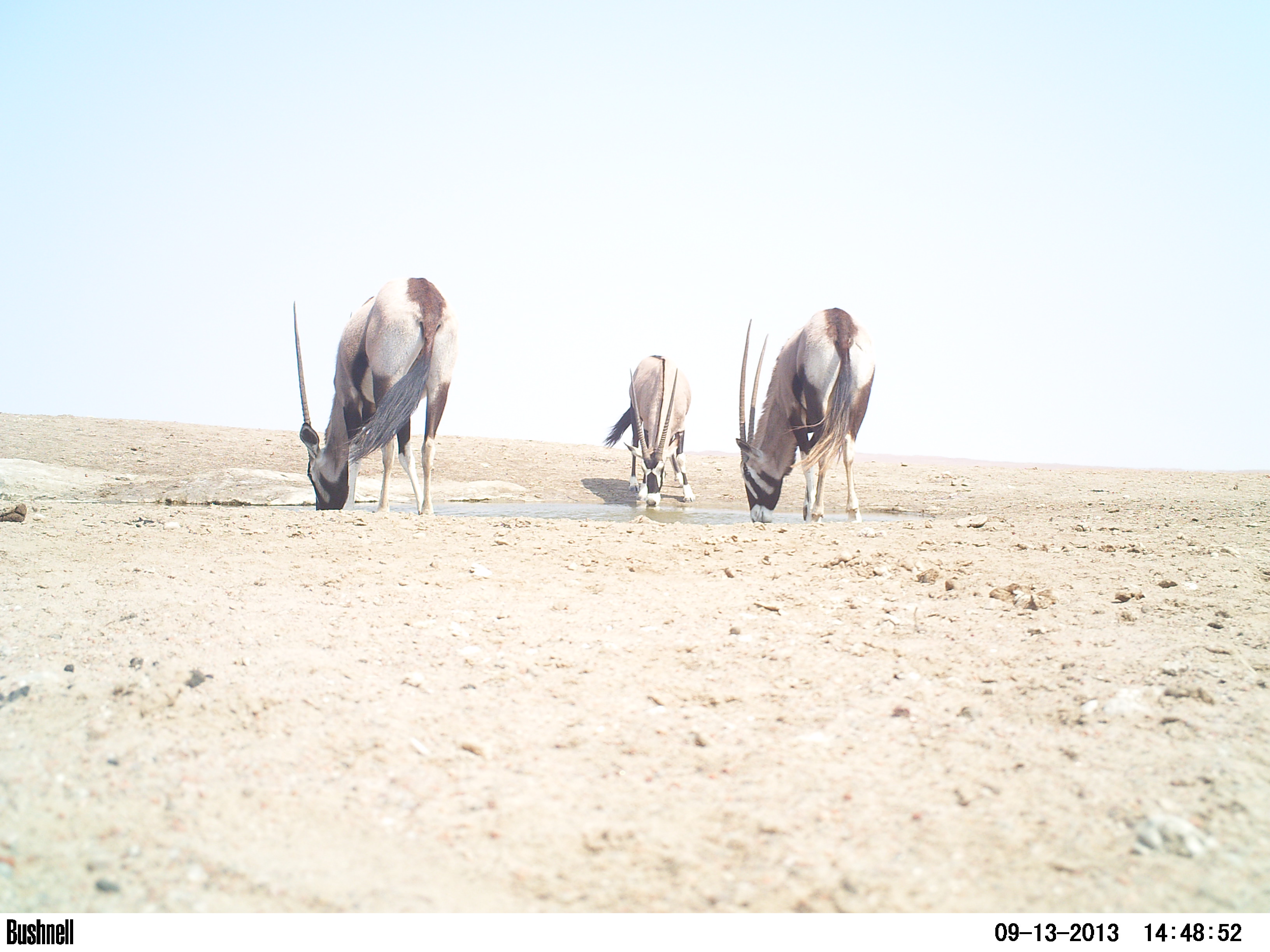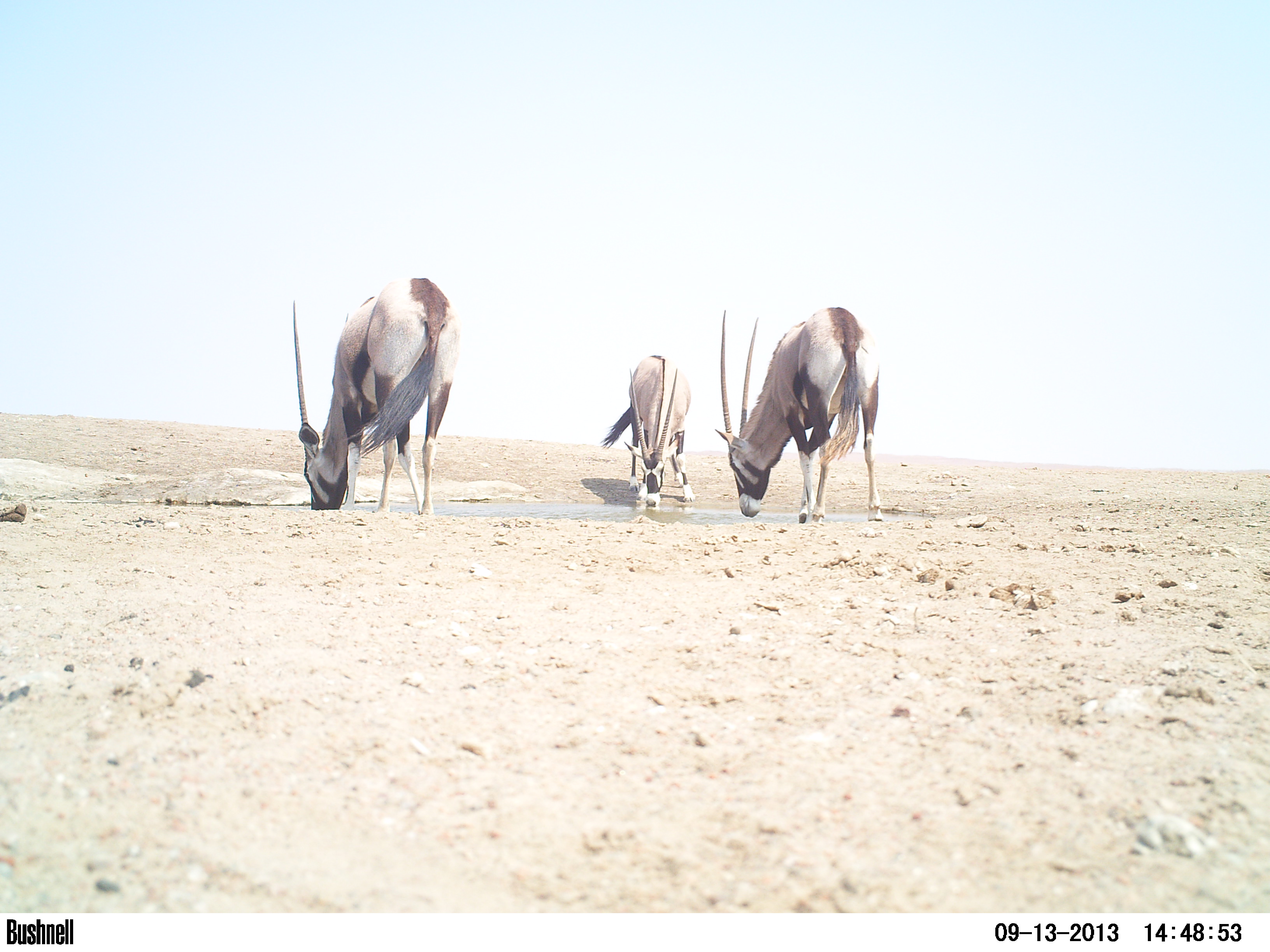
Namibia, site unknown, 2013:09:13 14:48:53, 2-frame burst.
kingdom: Animalia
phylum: Chordata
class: Mammalia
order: Artiodactyla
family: Bovidae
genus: Oryx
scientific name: Oryx gazella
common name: gemsbok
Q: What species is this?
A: Oryx gazella (gemsbok).